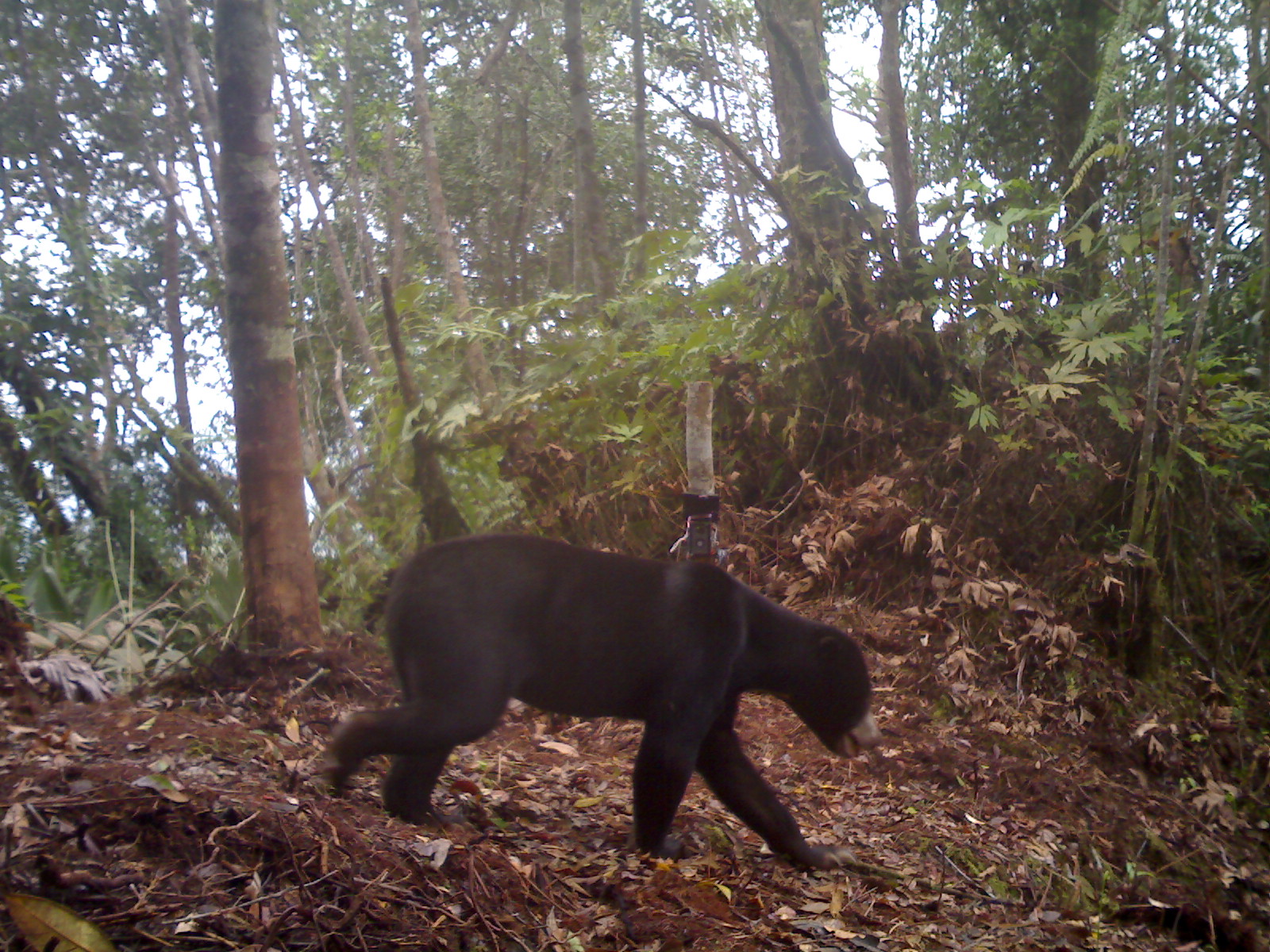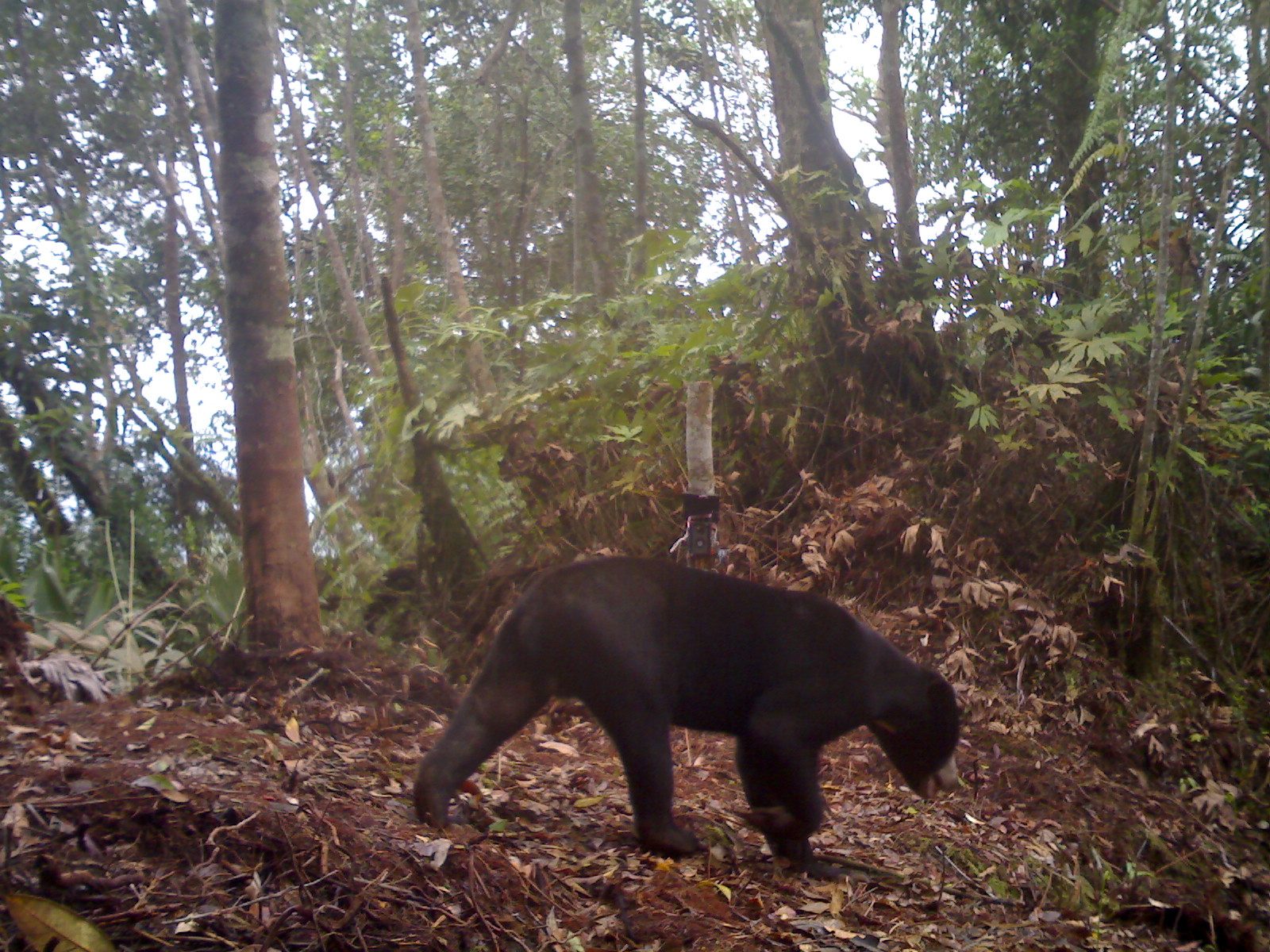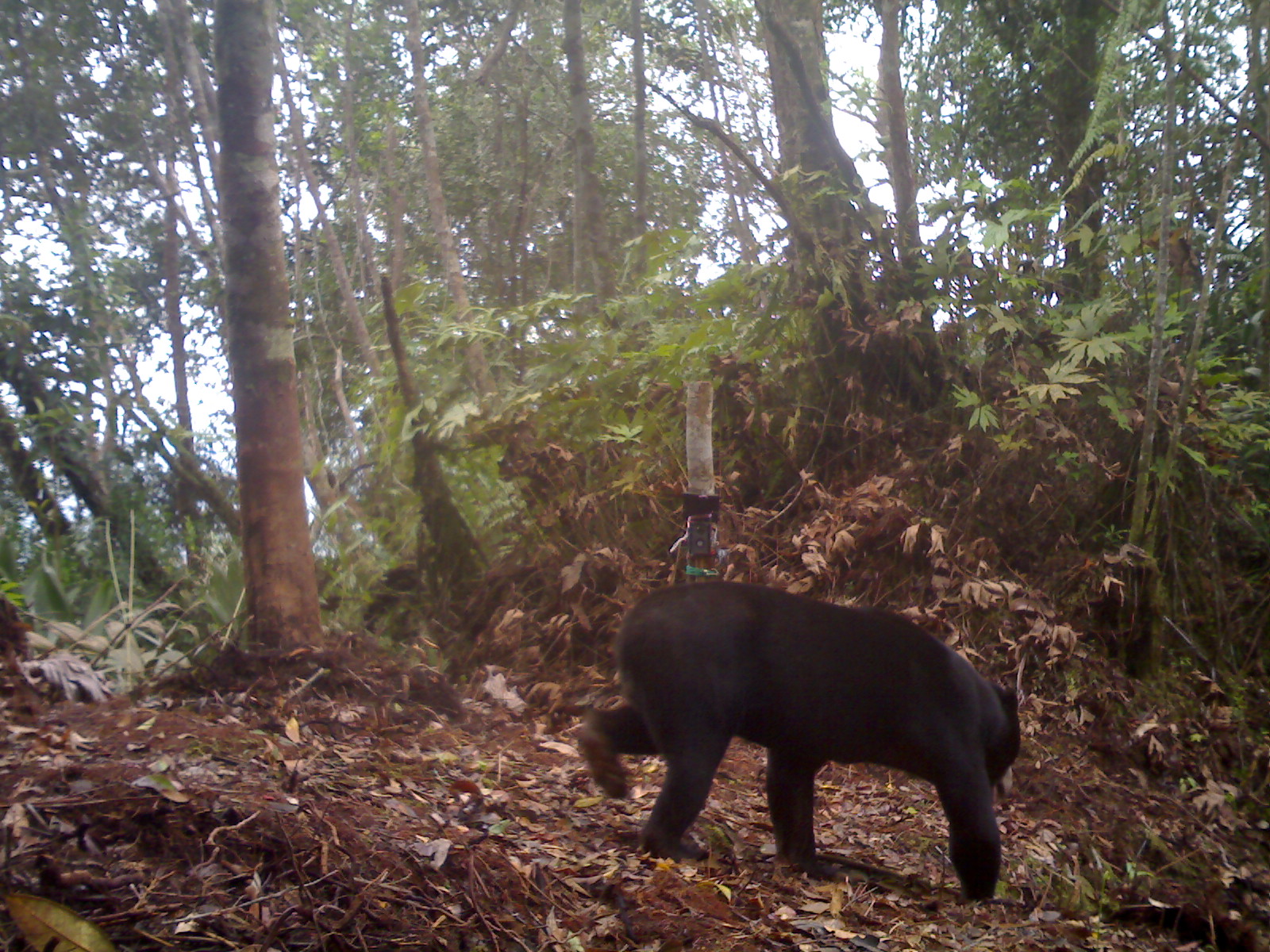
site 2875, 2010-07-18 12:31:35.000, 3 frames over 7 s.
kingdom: Animalia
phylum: Chordata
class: Mammalia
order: Carnivora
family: Ursidae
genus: Helarctos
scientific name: Helarctos malayanus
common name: sun bear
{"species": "Helarctos malayanus (sun bear)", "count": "1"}